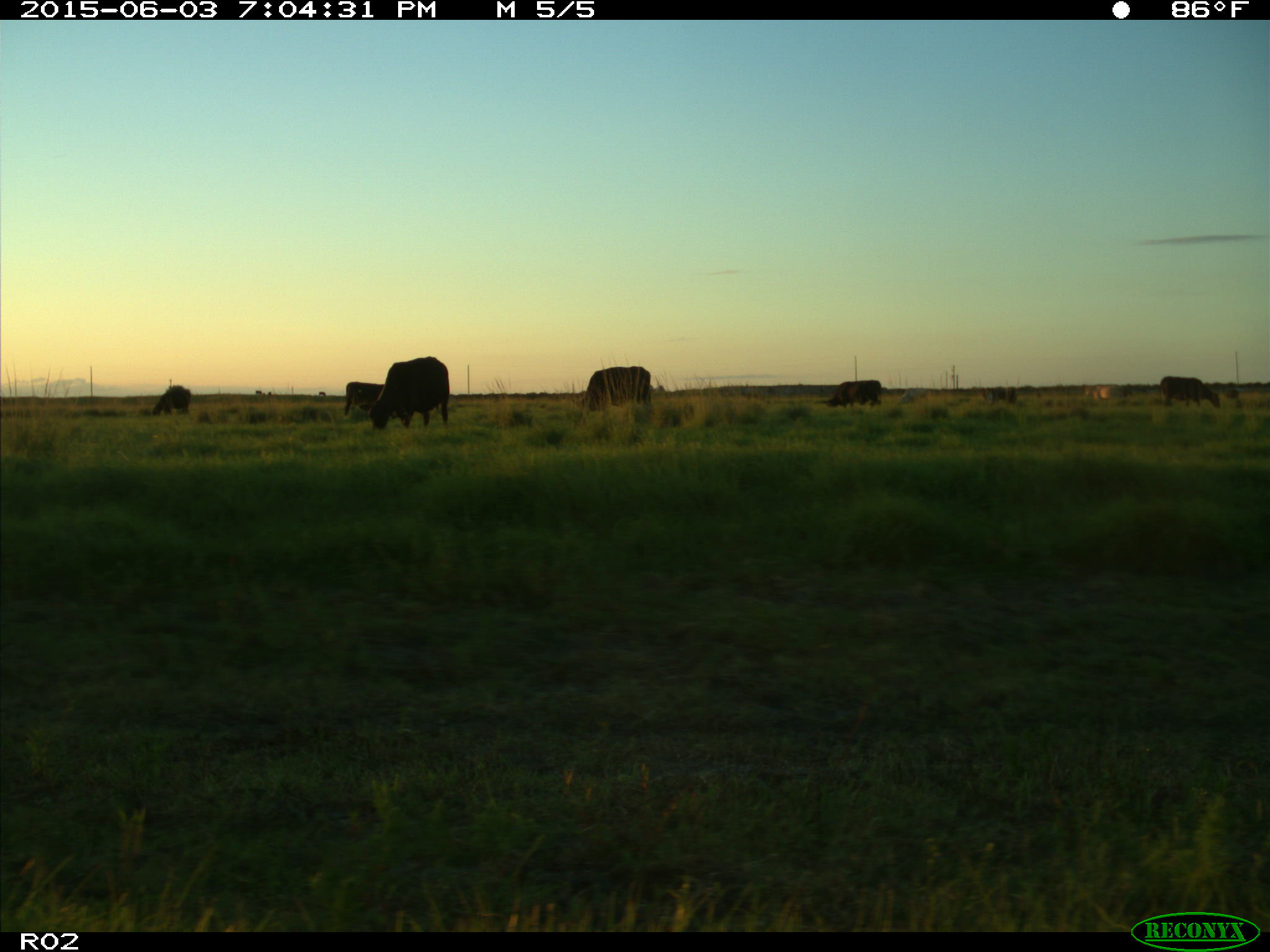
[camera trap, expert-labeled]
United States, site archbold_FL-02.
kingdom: Animalia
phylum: Chordata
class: Mammalia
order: Artiodactyla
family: Bovidae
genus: Bos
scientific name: Bos taurus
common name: domestic cow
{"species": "Bos taurus (domestic cow)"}